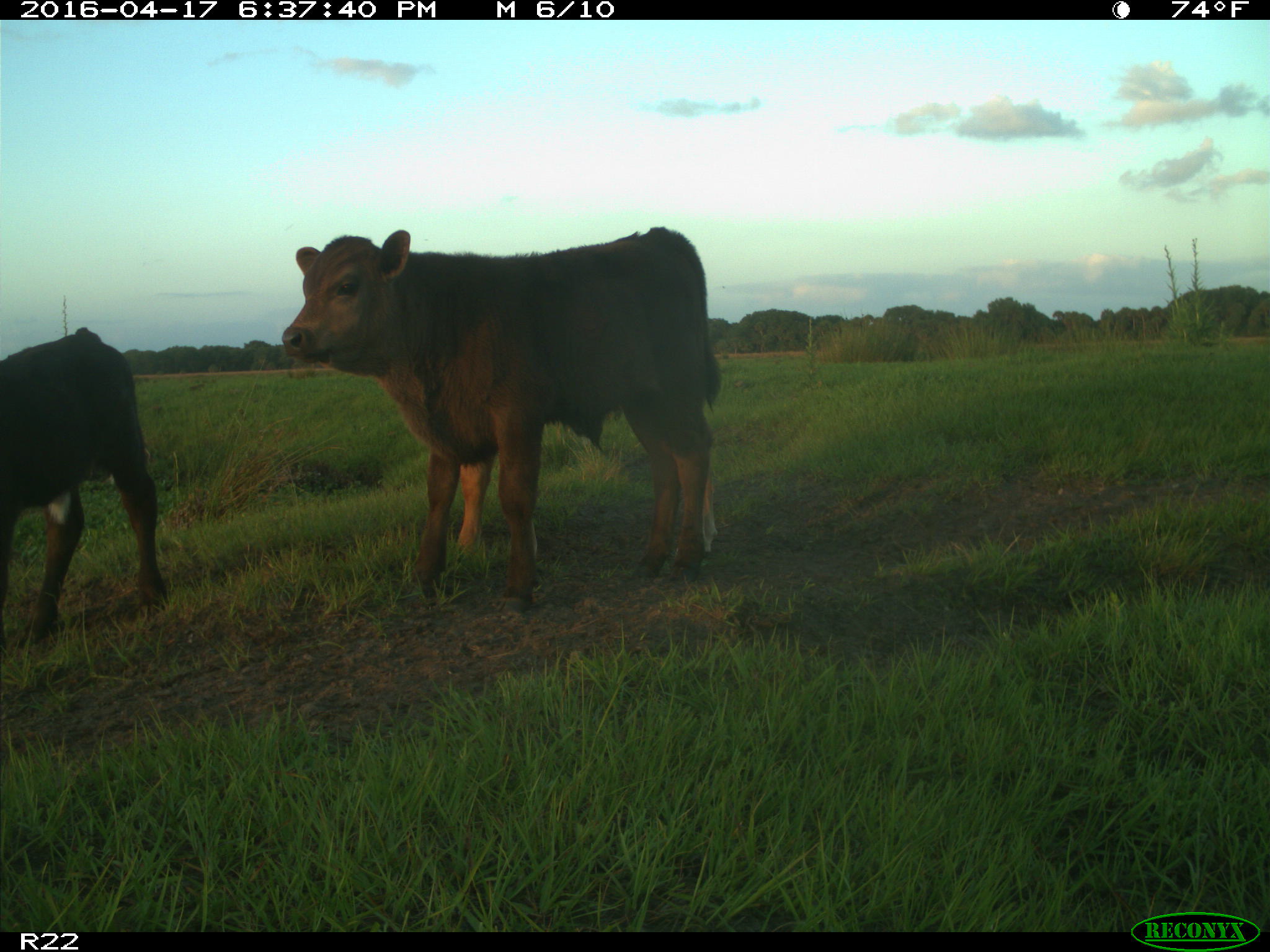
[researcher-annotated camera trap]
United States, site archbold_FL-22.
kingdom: Animalia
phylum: Chordata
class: Mammalia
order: Artiodactyla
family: Bovidae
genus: Bos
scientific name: Bos taurus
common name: domestic cow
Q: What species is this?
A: Bos taurus (domestic cow).